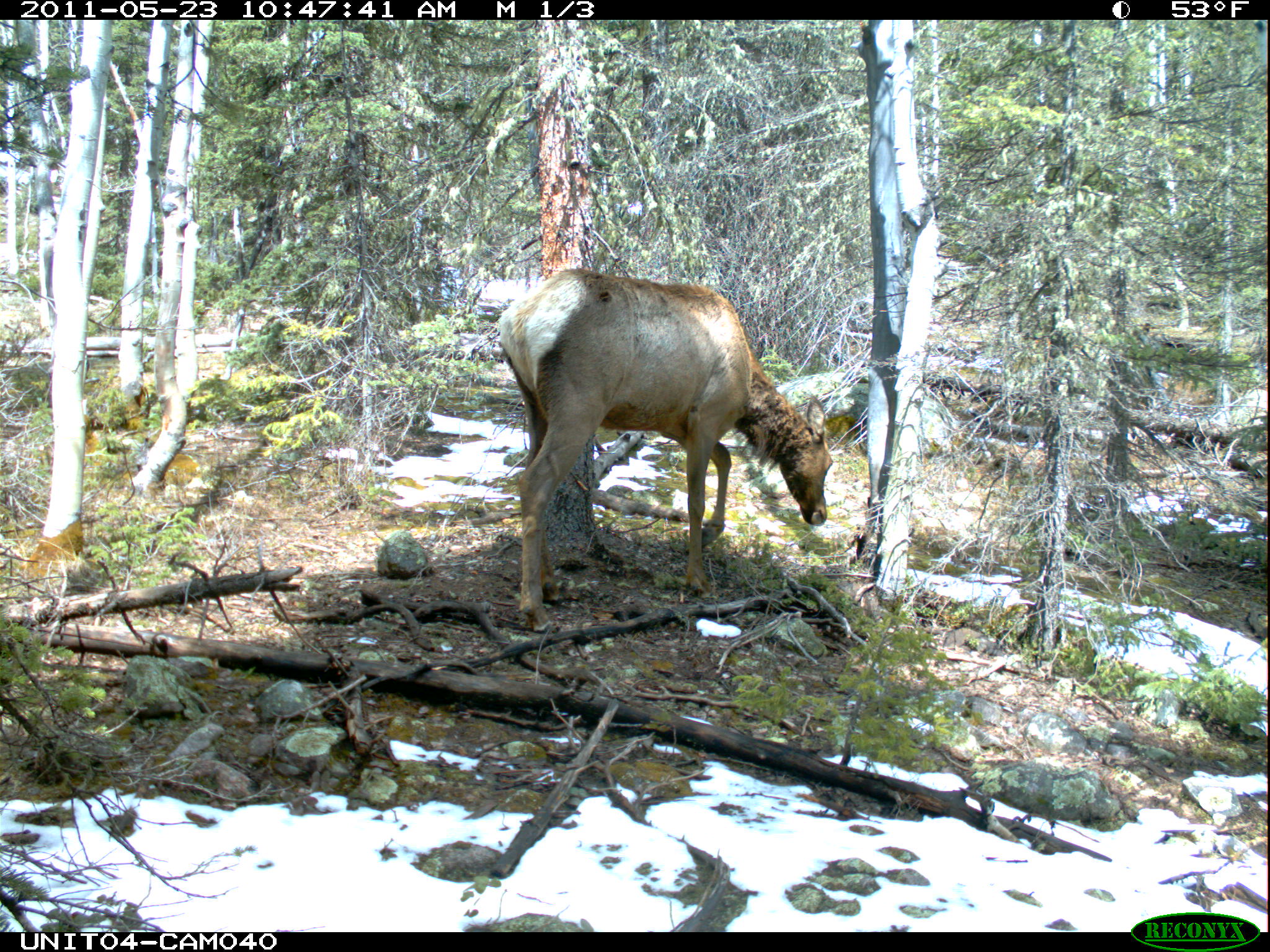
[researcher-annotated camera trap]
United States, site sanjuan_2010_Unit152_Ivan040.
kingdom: Animalia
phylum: Chordata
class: Mammalia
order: Artiodactyla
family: Cervidae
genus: Cervus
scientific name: Cervus elaphus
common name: red deer